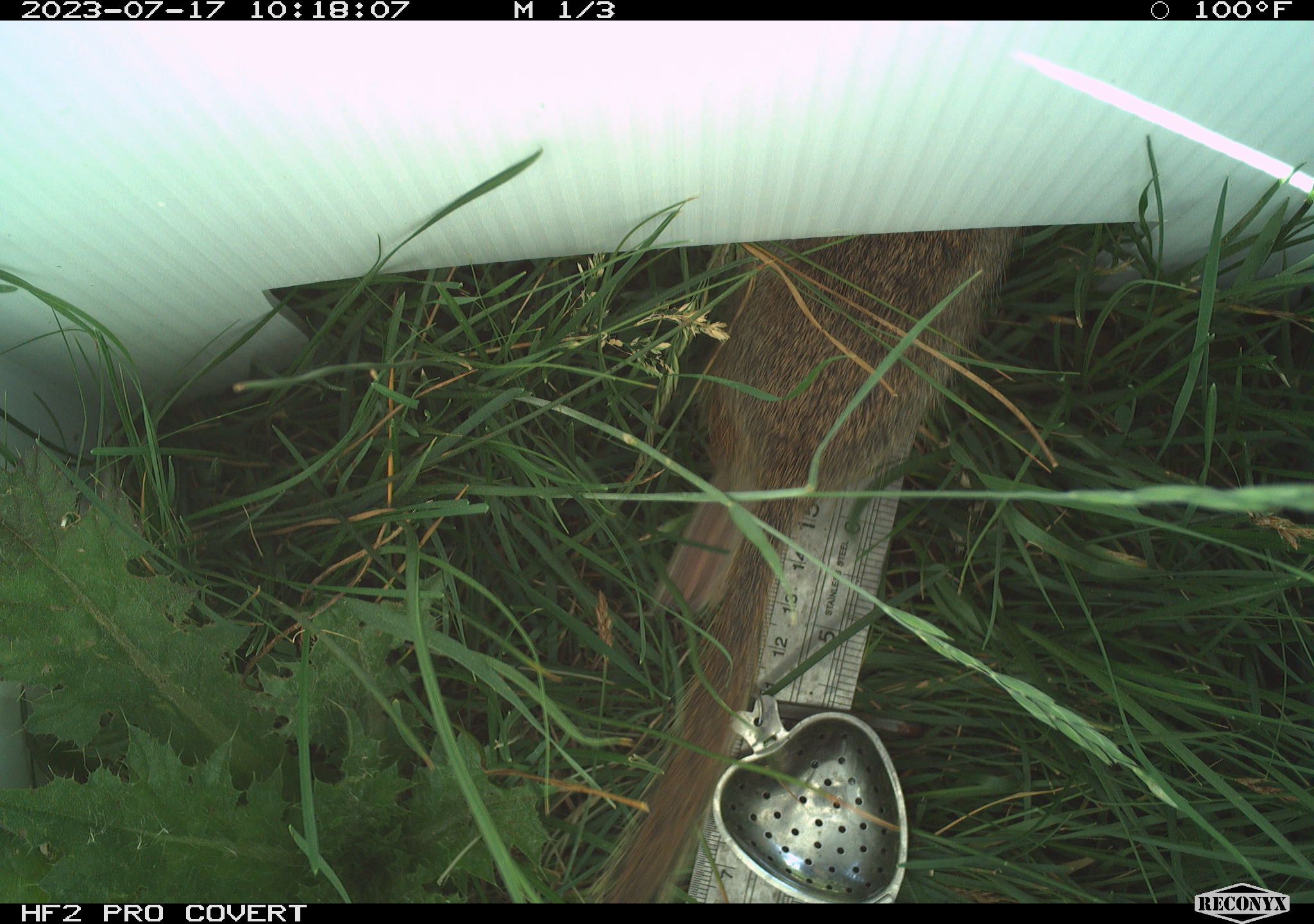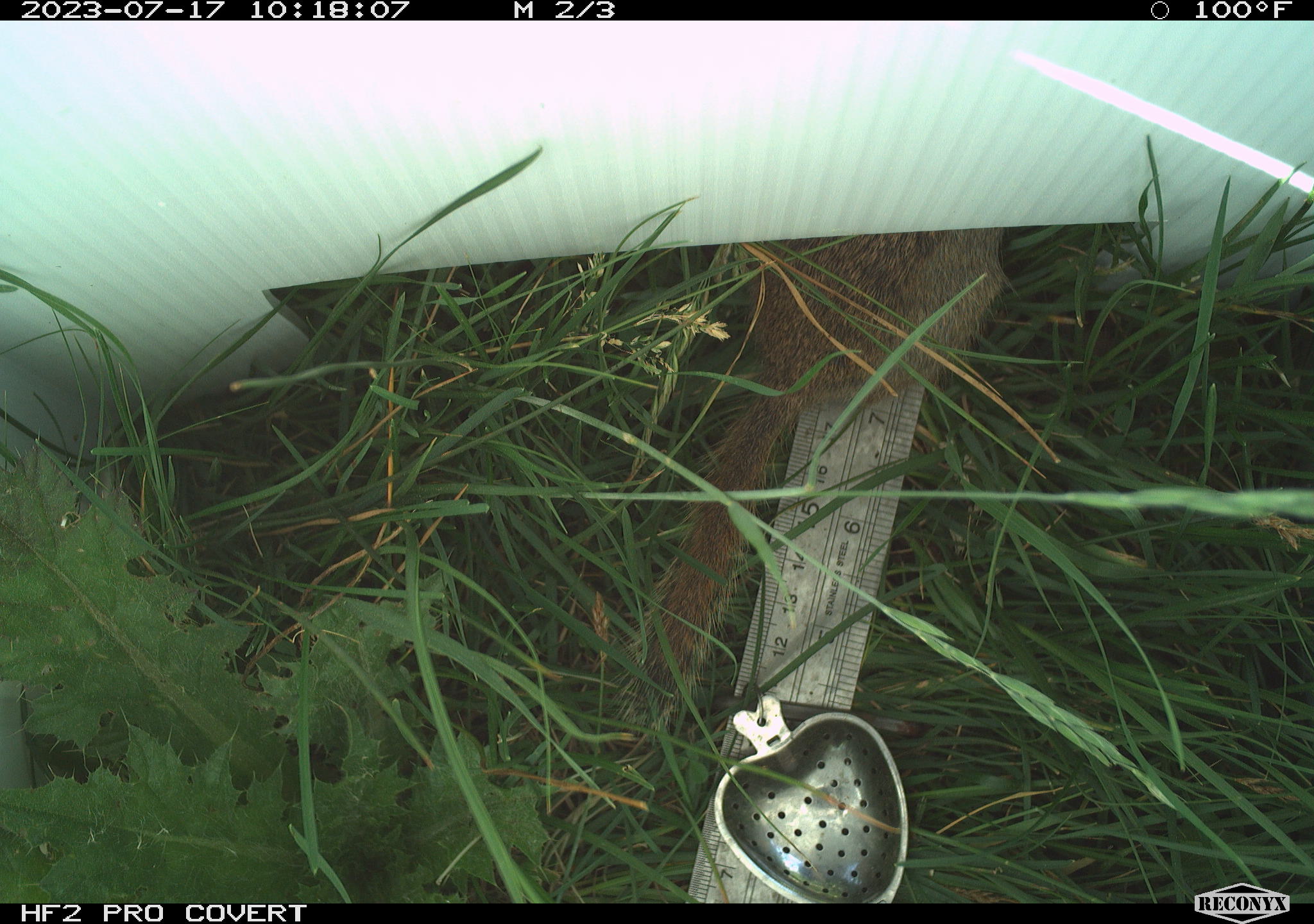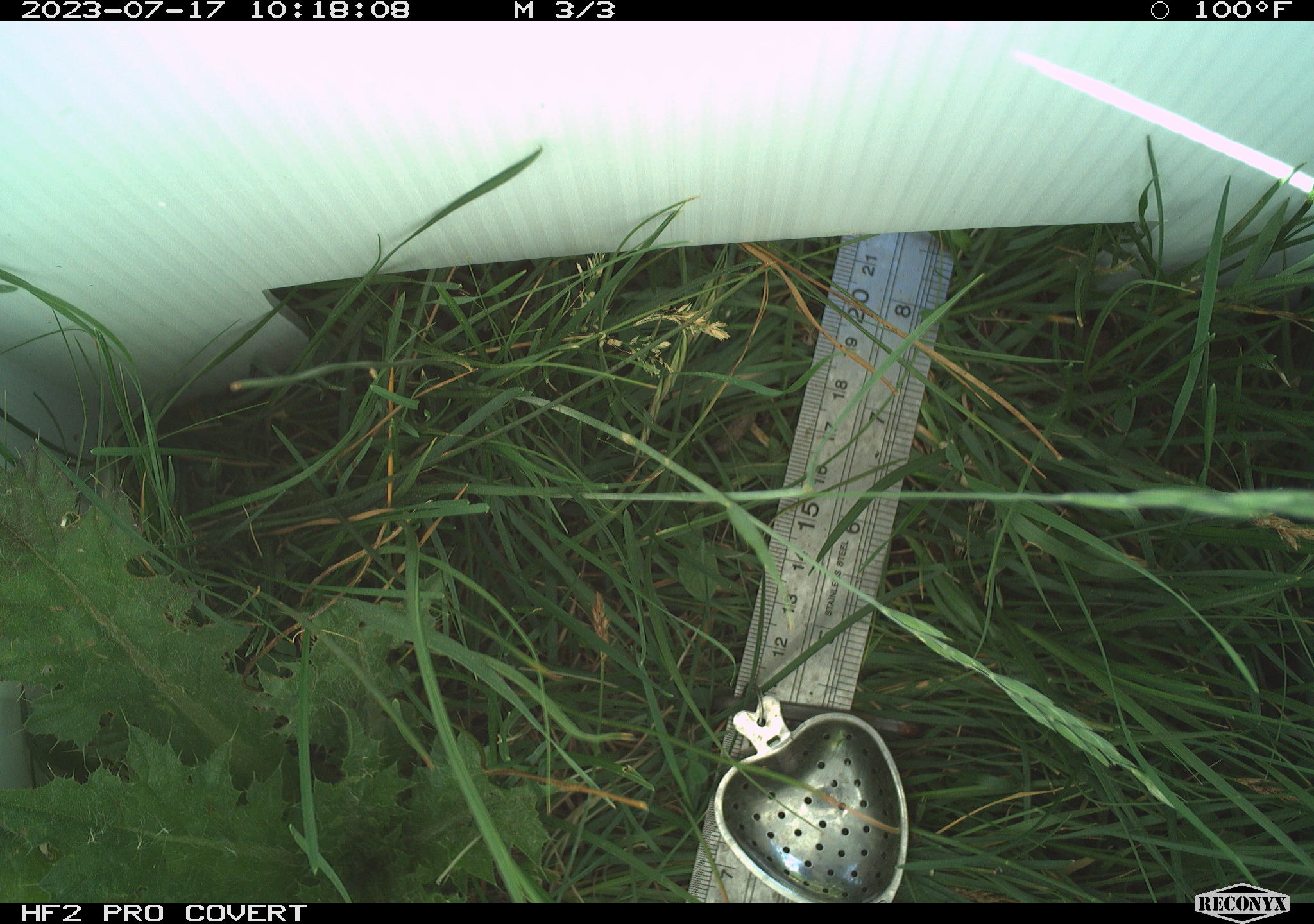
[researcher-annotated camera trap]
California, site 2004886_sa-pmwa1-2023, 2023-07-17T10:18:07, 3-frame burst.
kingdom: Animalia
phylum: Chordata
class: Mammalia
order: Rodentia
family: Sciuridae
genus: Urocitellus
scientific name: Urocitellus beldingi beldingi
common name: belding's ground squirrel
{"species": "belding's ground squirrel (Urocitellus beldingi beldingi)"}